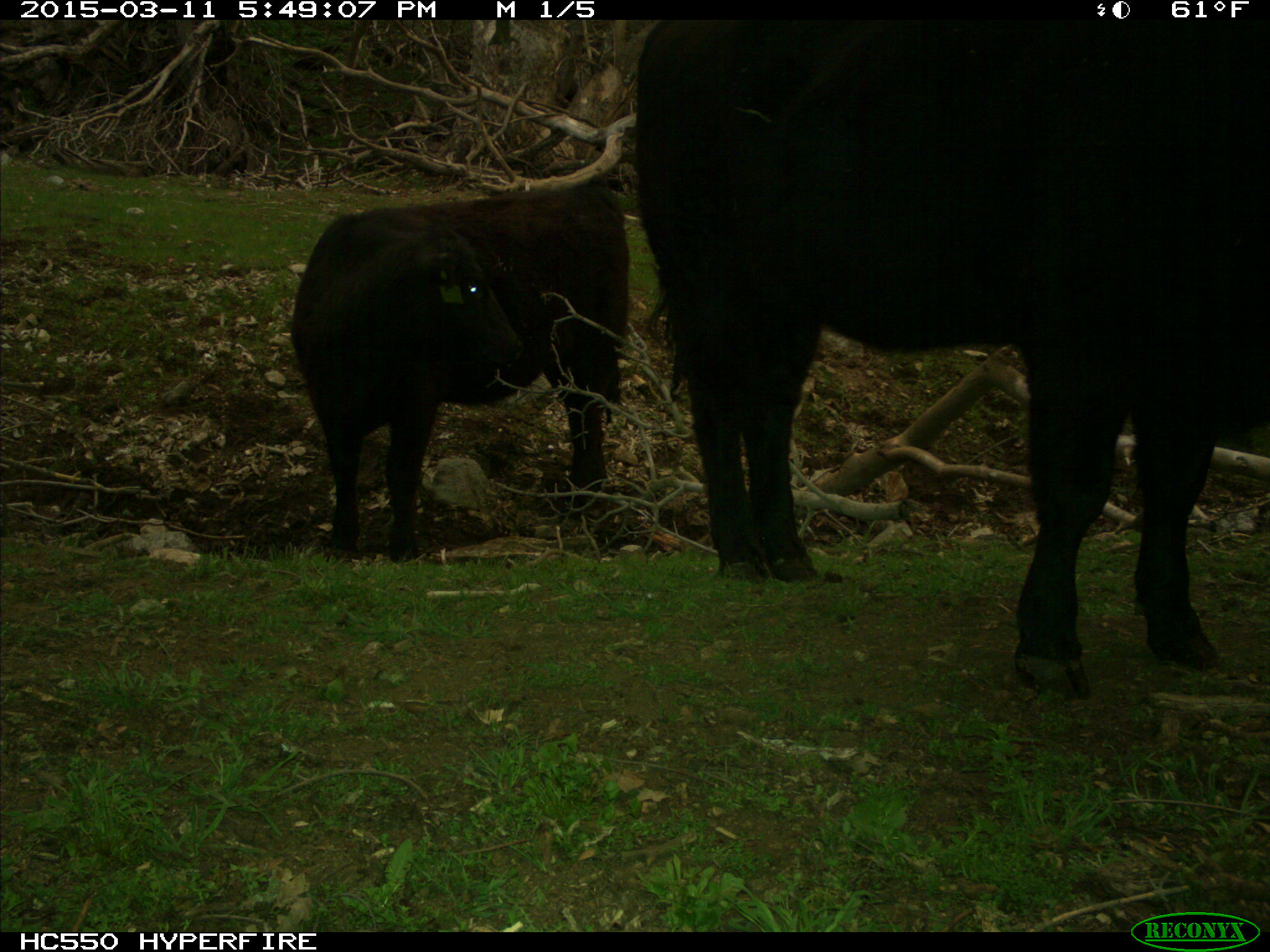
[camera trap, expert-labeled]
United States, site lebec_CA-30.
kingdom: Animalia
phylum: Chordata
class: Mammalia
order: Artiodactyla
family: Bovidae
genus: Bos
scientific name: Bos taurus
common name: domestic cow